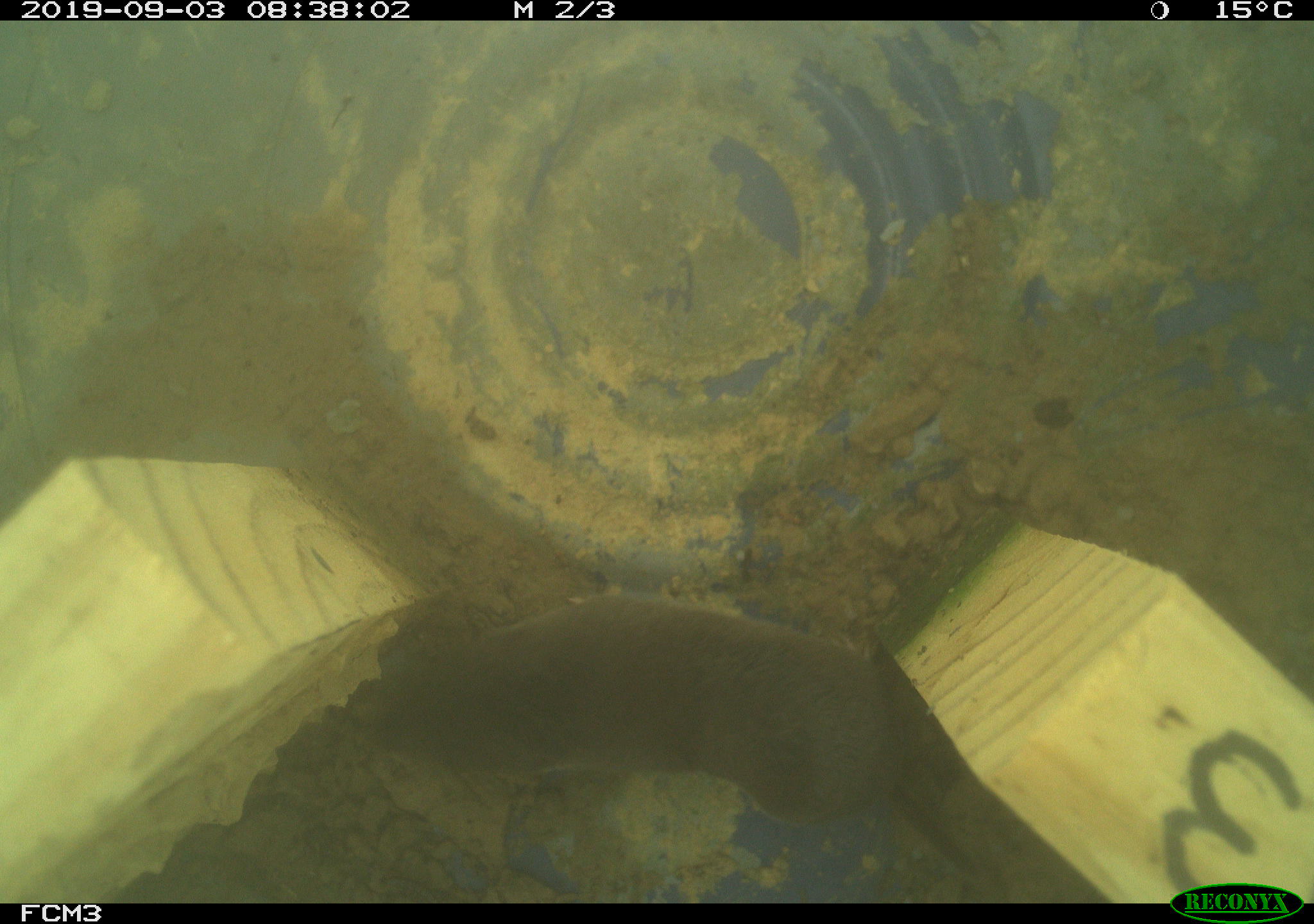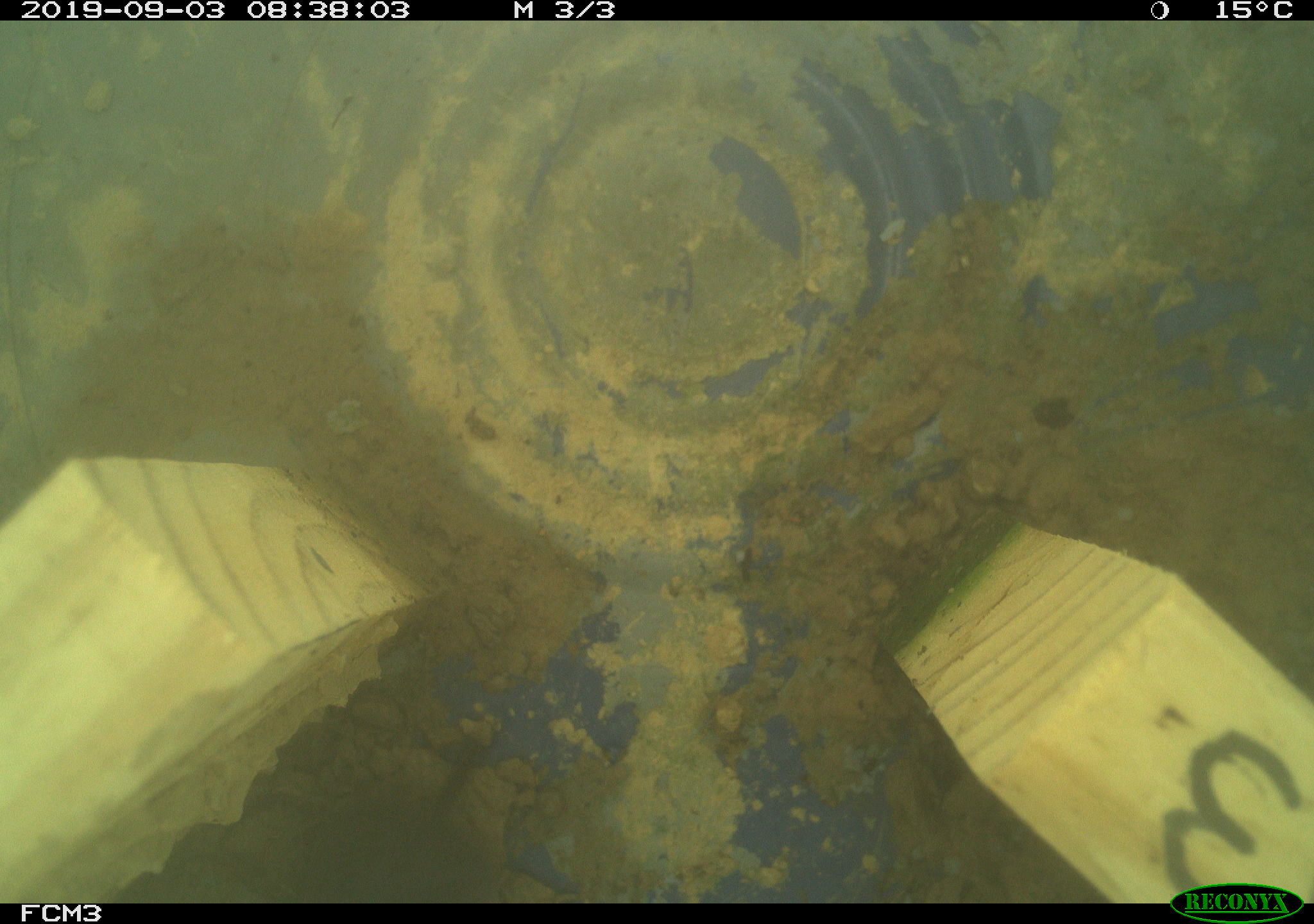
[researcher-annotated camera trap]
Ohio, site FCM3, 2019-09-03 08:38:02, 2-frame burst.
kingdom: Animalia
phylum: Chordata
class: Mammalia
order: Rodentia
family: Cricetidae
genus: Microtus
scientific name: Microtus pennsylvanicus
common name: meadow vole